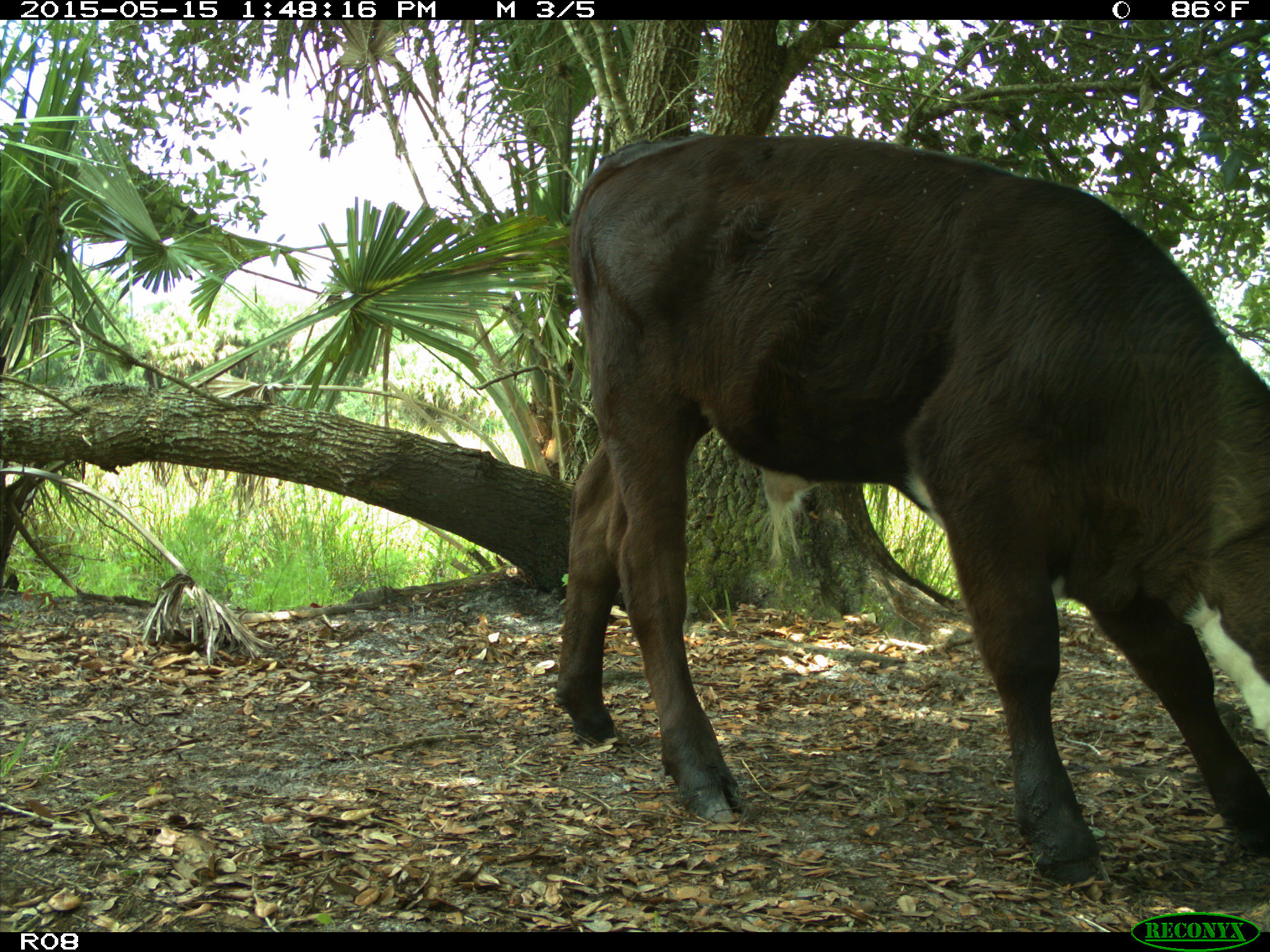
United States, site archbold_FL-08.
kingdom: Animalia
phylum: Chordata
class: Mammalia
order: Artiodactyla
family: Bovidae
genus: Bos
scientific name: Bos taurus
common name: domestic cow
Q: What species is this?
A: Bos taurus (domestic cow).